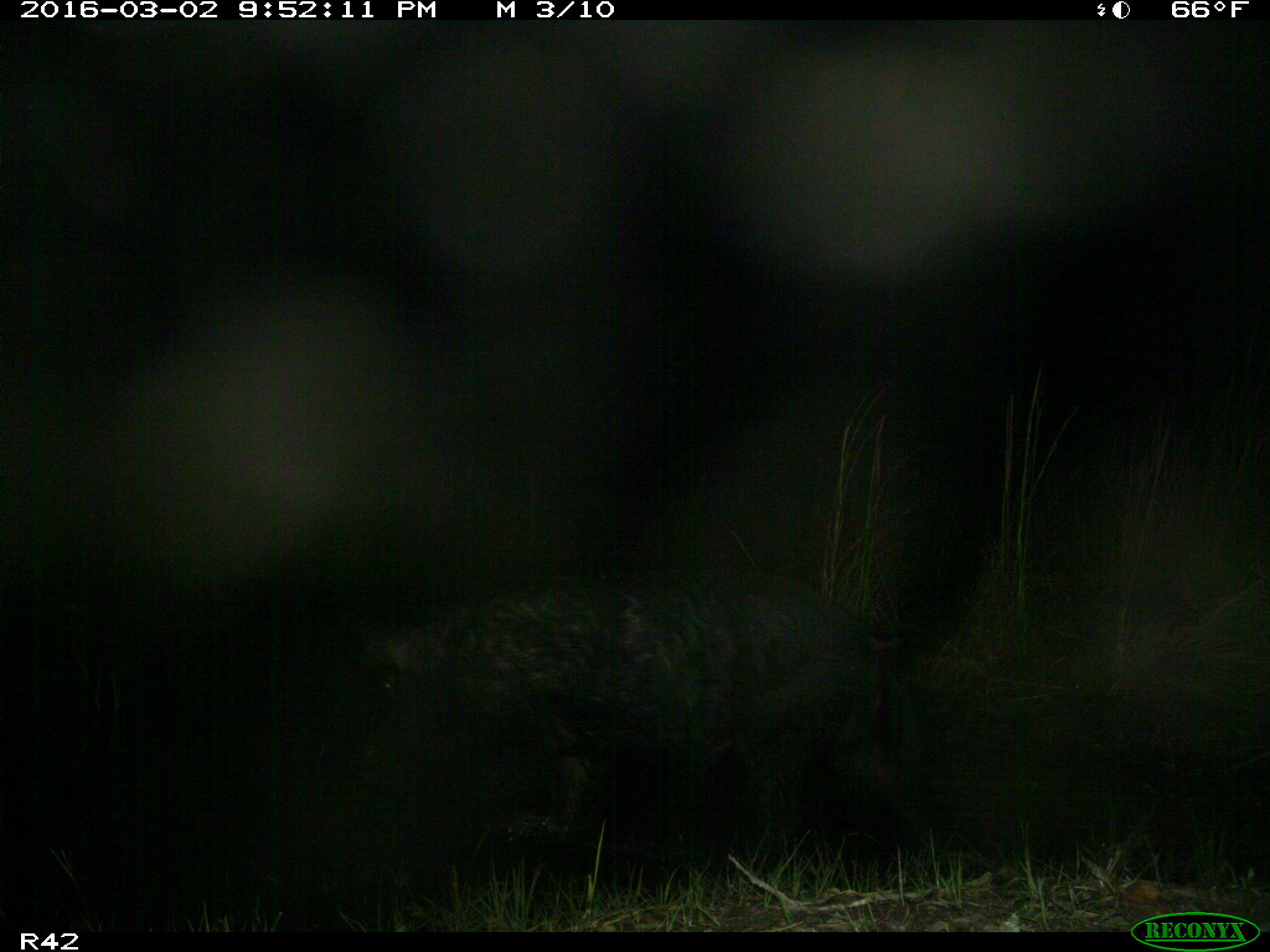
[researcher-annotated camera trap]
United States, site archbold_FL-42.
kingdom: Animalia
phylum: Chordata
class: Mammalia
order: Artiodactyla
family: Suidae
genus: Sus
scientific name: Sus scrofa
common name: wild boar